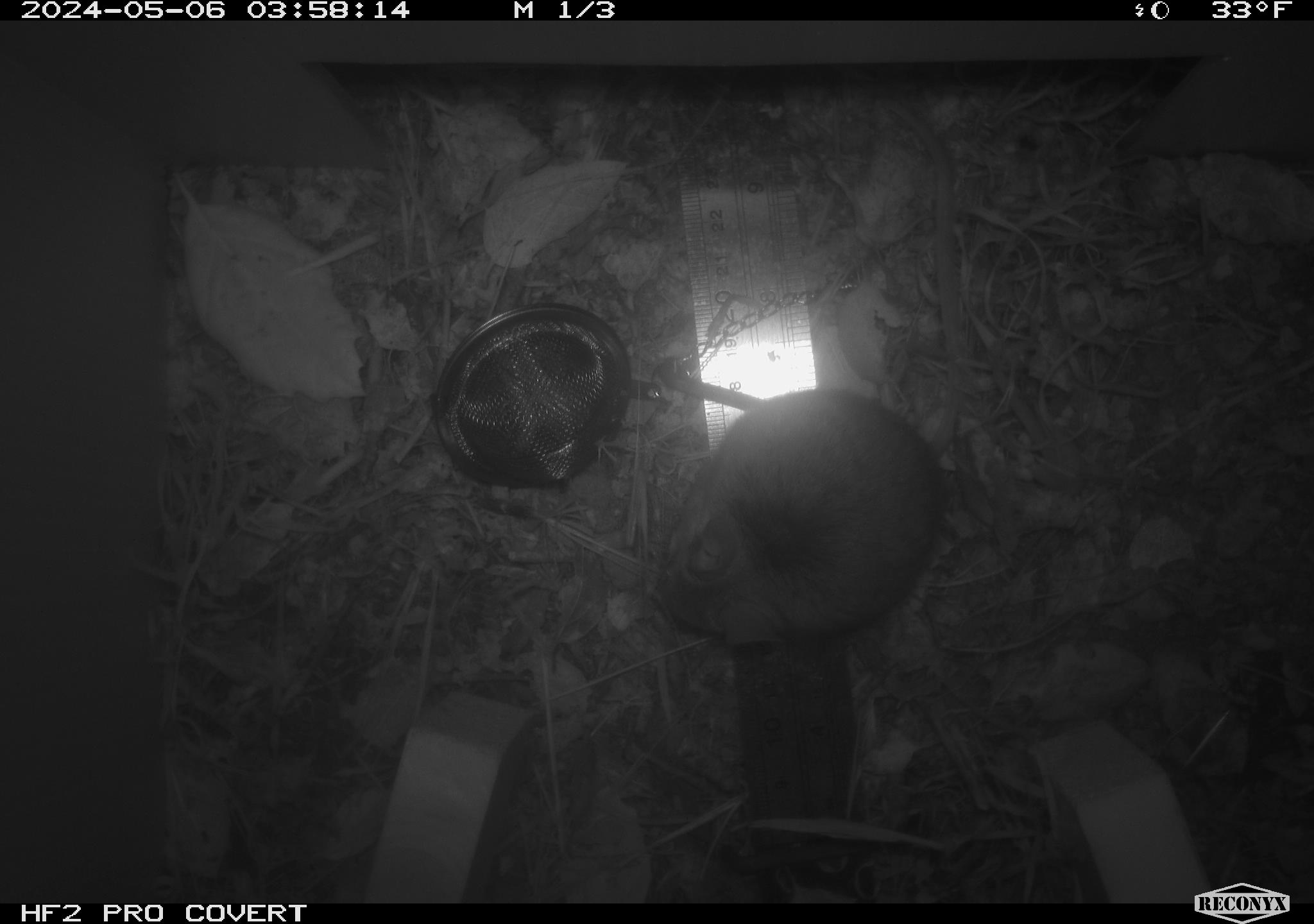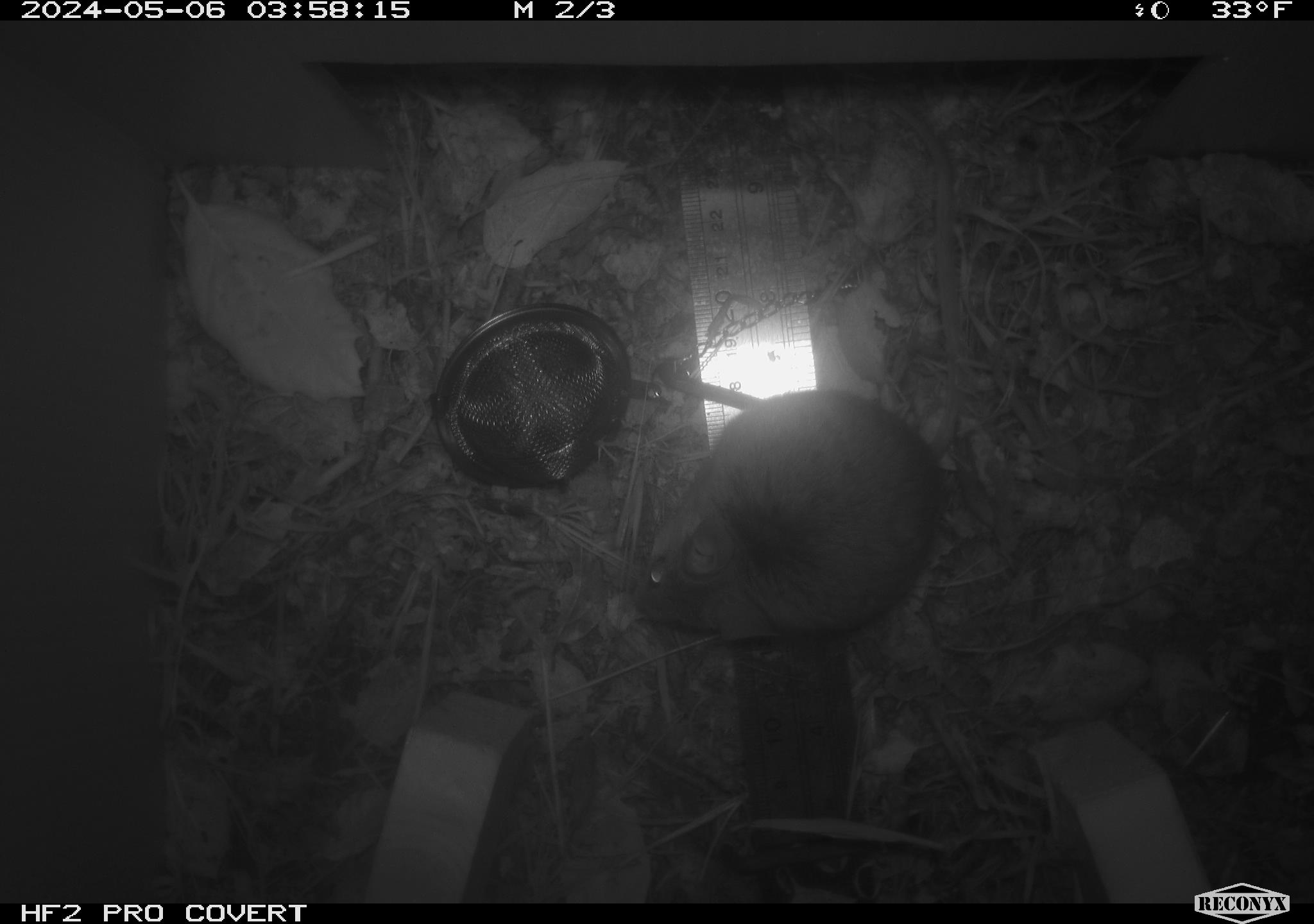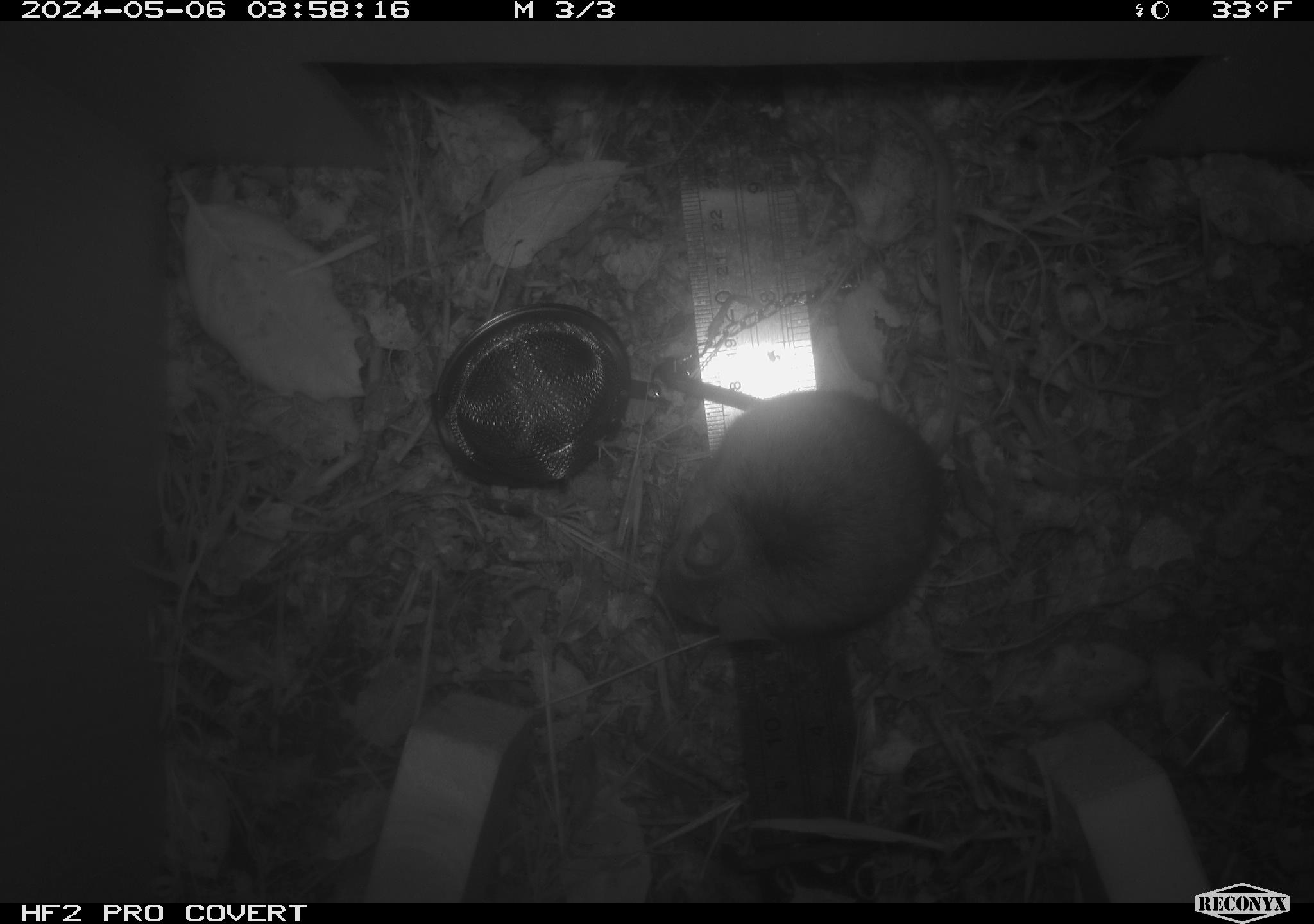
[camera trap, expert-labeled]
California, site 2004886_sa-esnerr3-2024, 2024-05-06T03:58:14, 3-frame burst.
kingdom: Animalia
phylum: Chordata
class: Mammalia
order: Rodentia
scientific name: Rodentia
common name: rodent